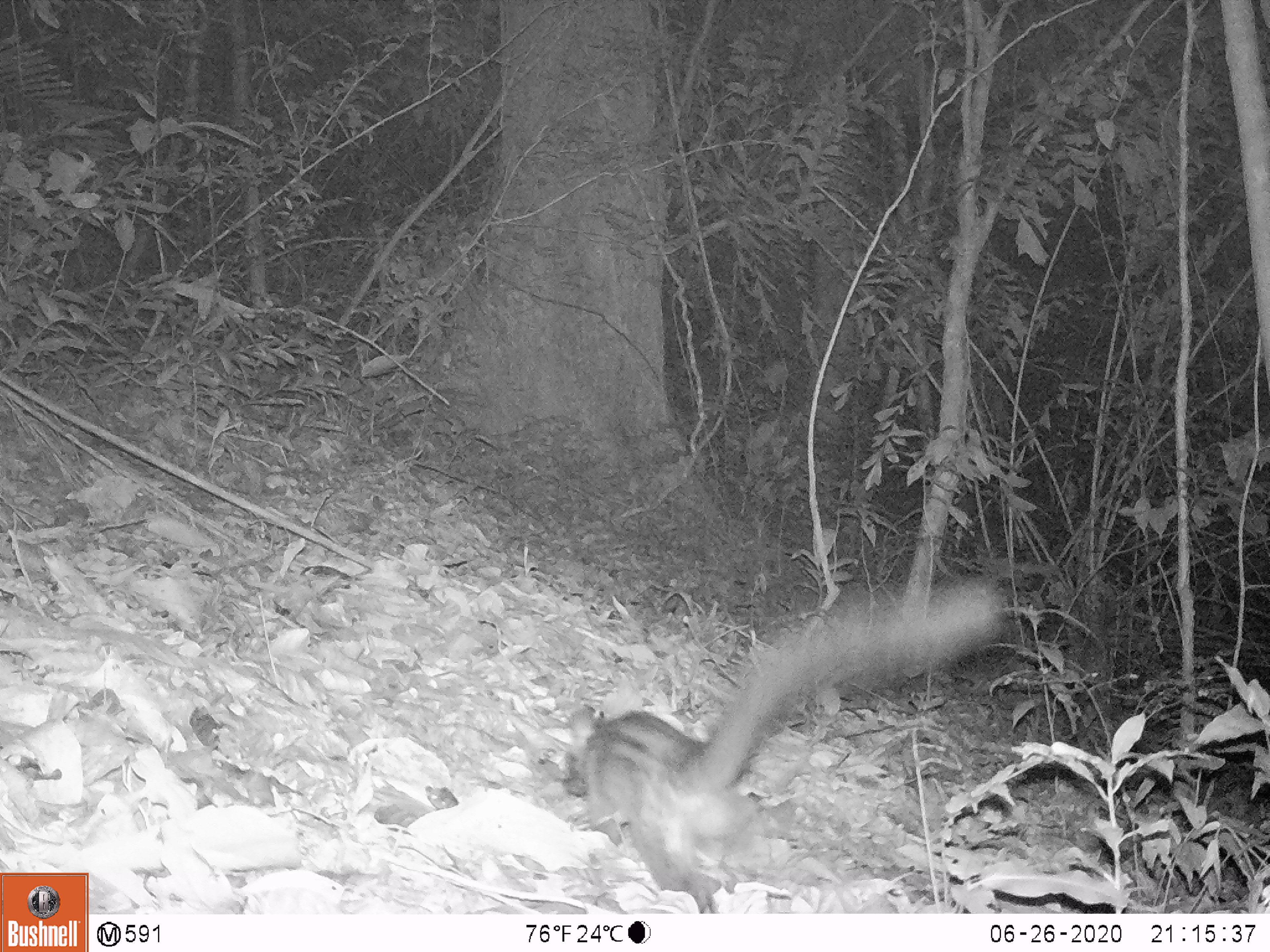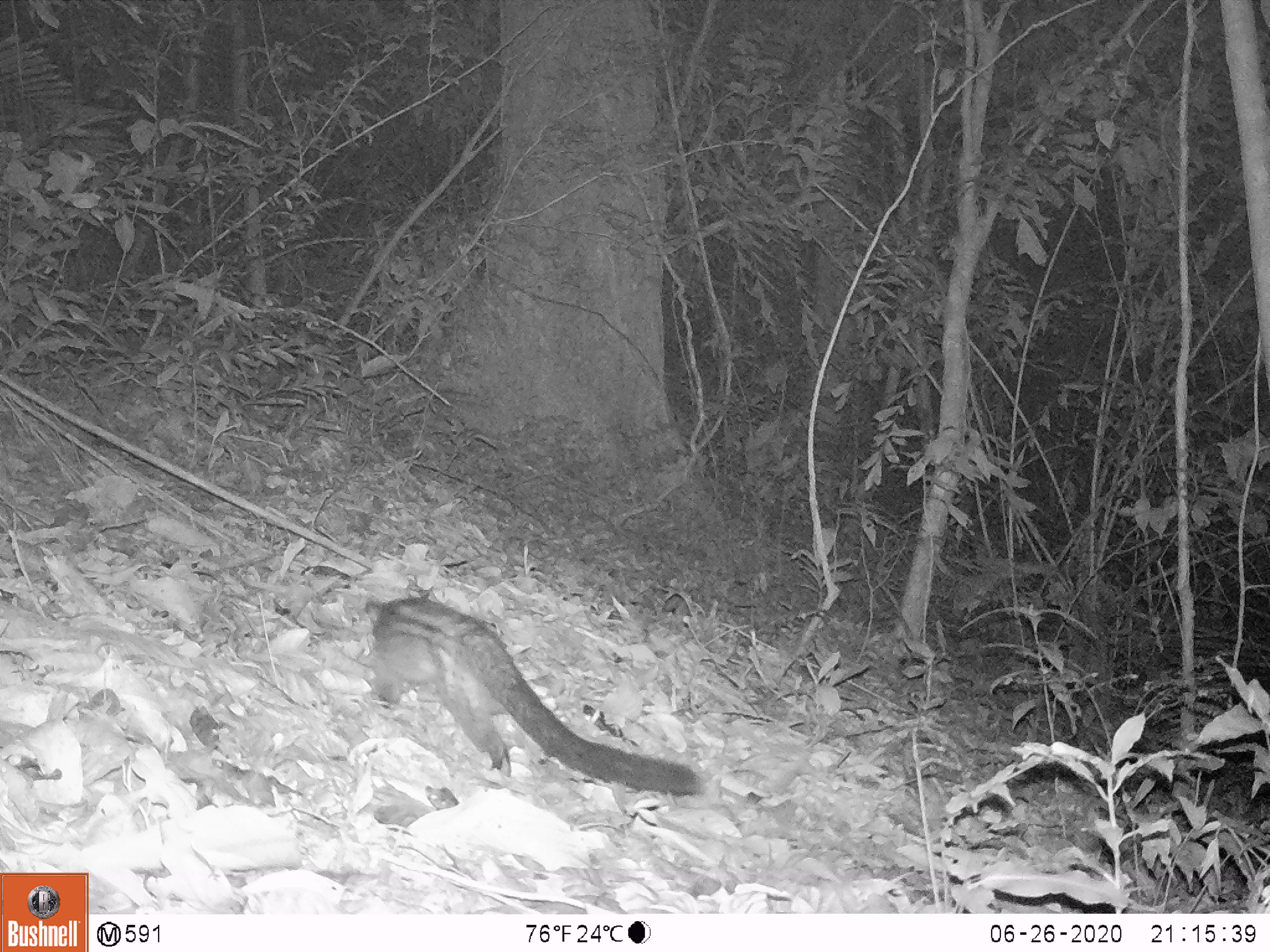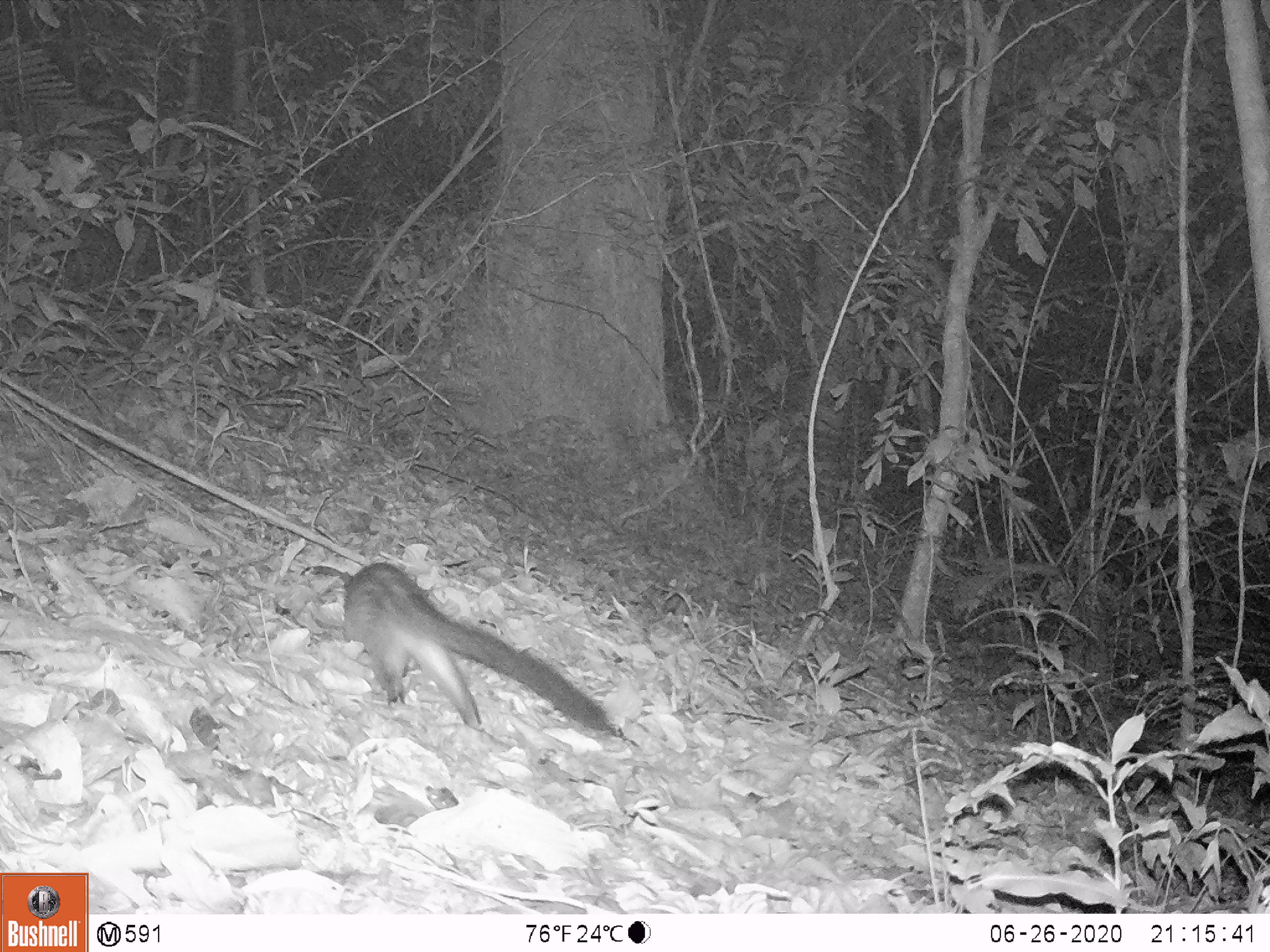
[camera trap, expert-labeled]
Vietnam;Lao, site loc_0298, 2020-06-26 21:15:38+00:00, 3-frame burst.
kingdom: Animalia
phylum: Chordata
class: Mammalia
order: Carnivora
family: Viverridae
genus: Paradoxurus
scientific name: Paradoxurus hermaphroditus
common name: common palm civet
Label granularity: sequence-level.